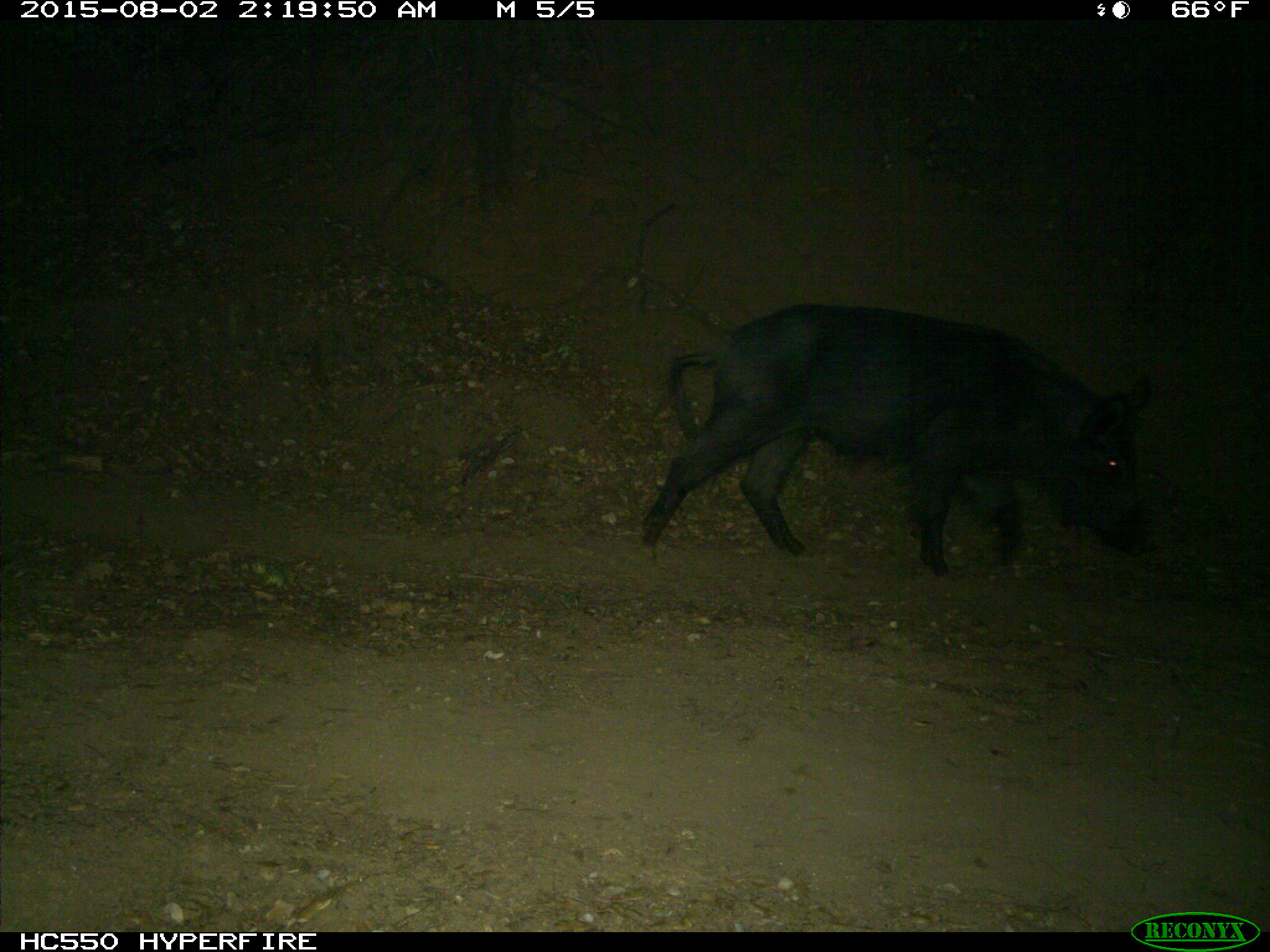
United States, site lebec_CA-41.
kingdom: Animalia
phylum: Chordata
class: Mammalia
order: Artiodactyla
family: Suidae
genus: Sus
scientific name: Sus scrofa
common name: wild boar